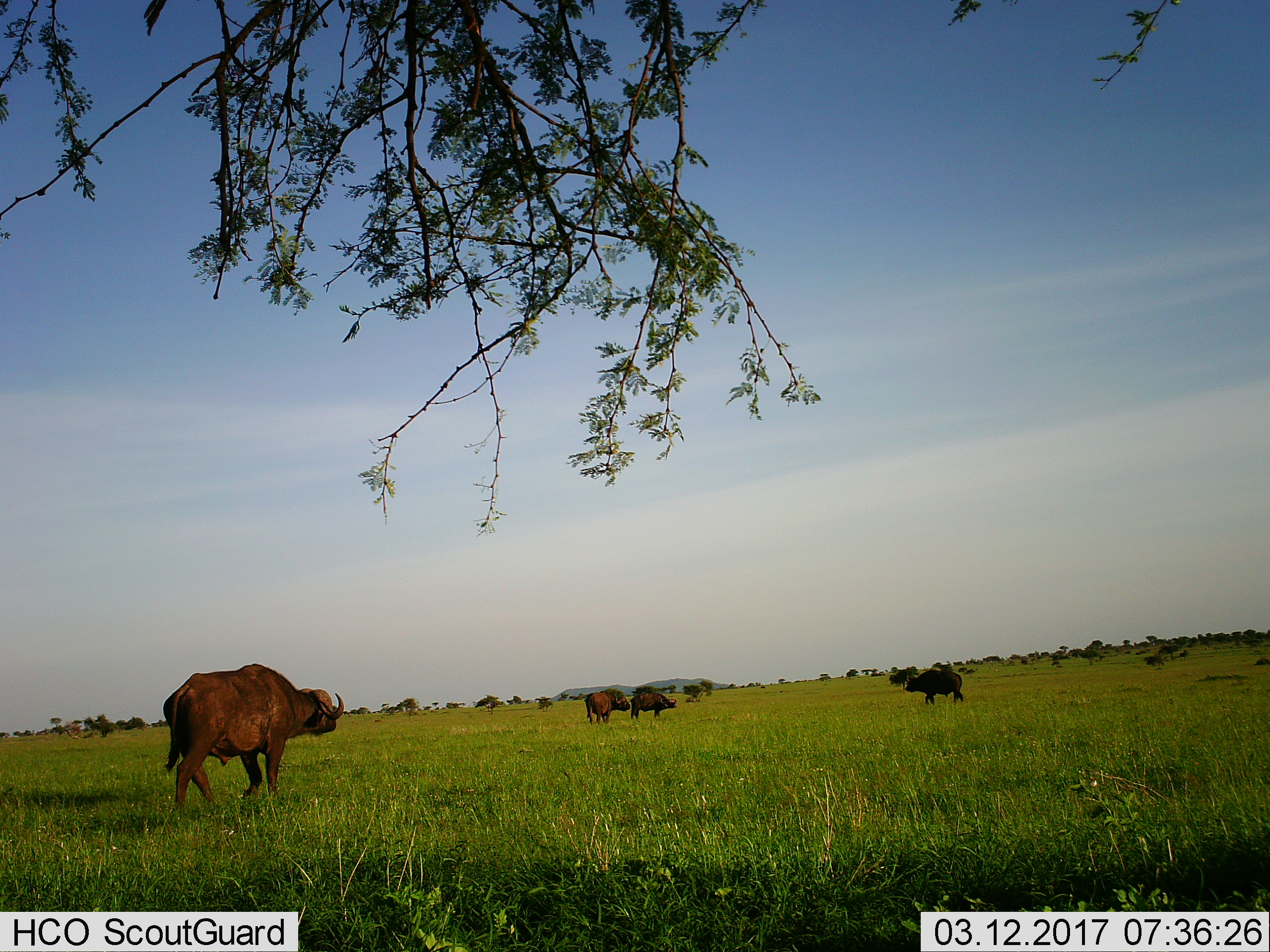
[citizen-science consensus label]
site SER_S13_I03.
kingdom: Animalia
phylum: Chordata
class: Mammalia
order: Artiodactyla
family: Bovidae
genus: Syncerus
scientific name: Syncerus caffer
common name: african buffalo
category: buffalo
Buffalo (african buffalo) (Syncerus caffer), count 4. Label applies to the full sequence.